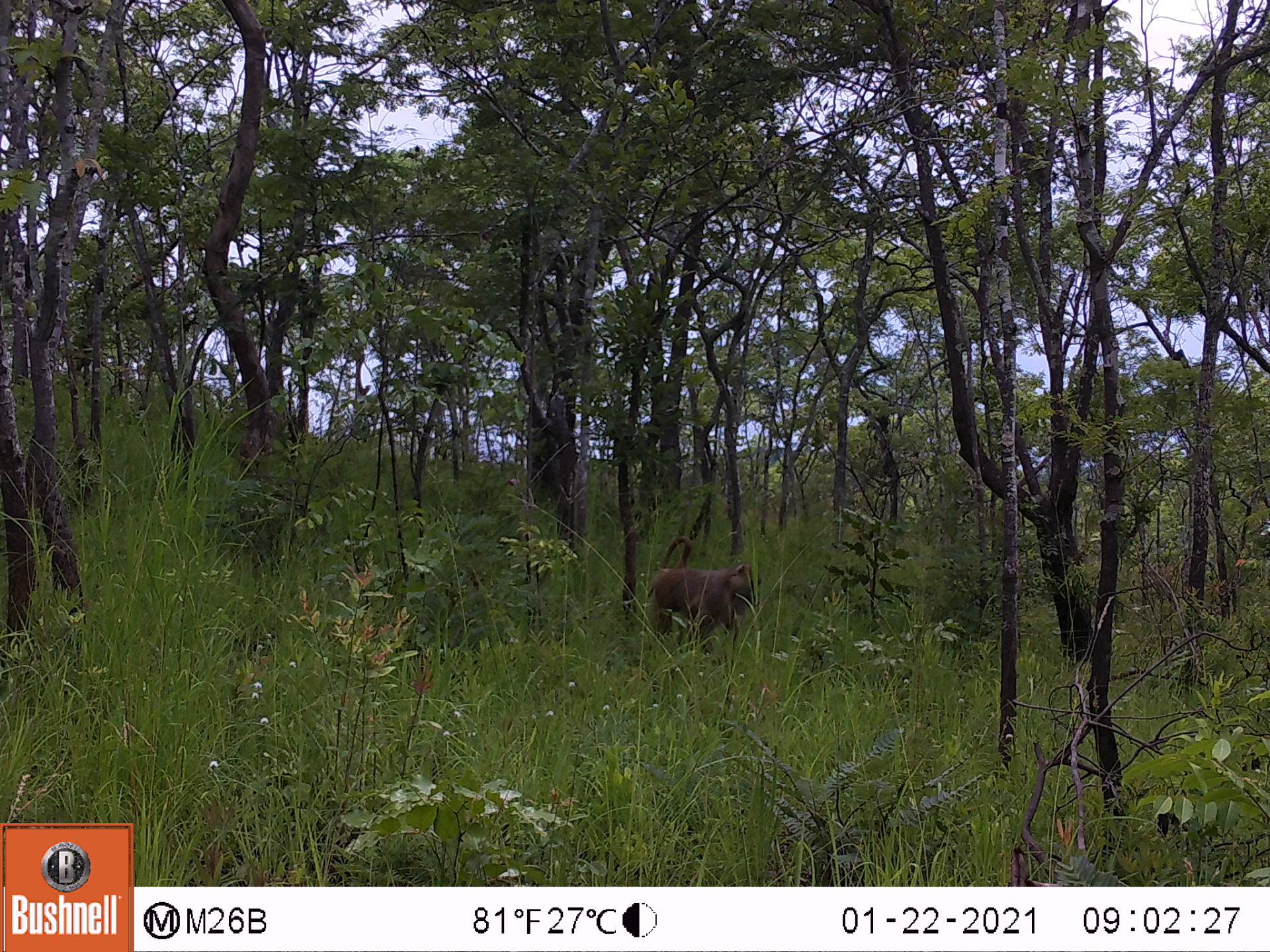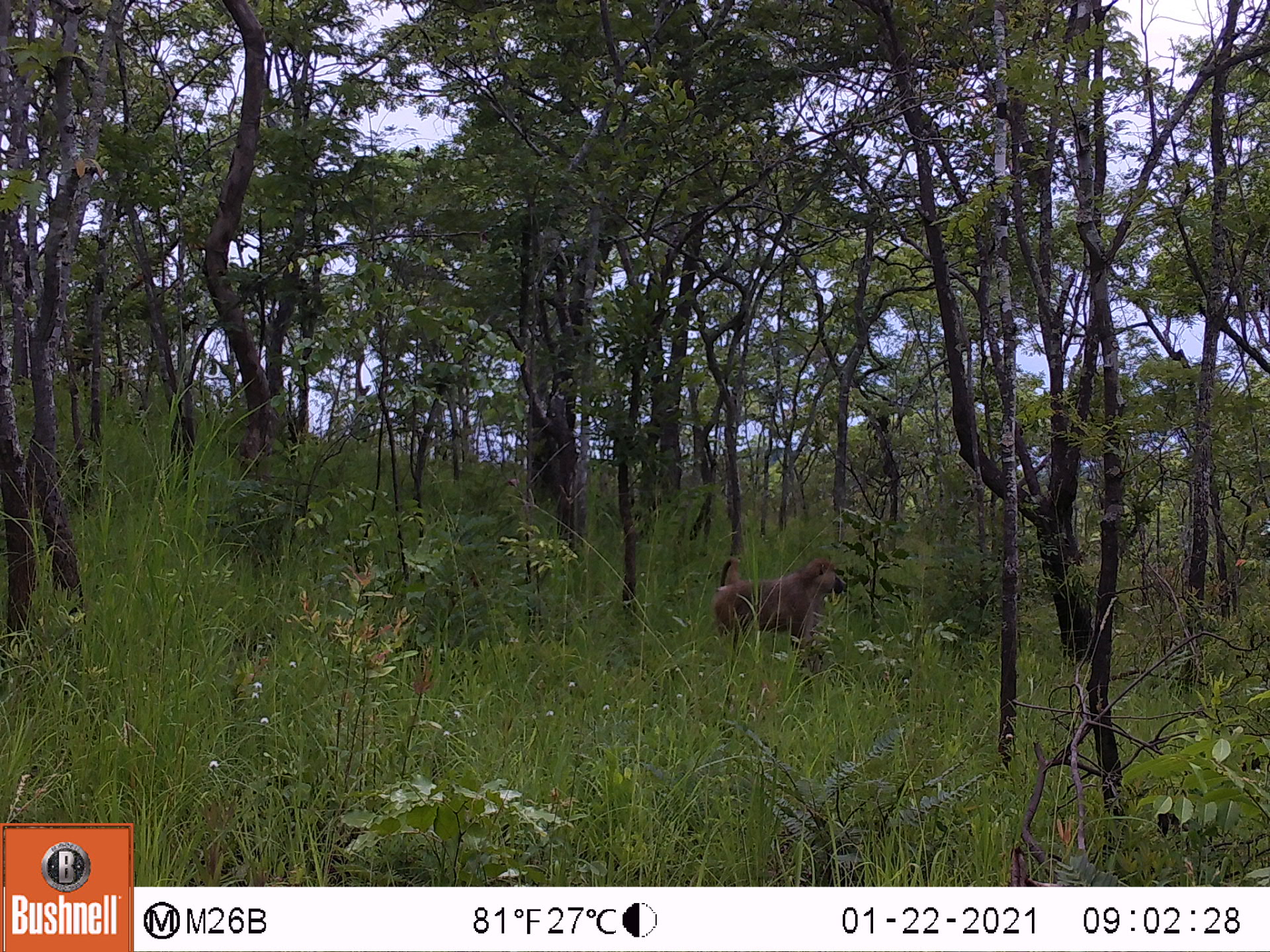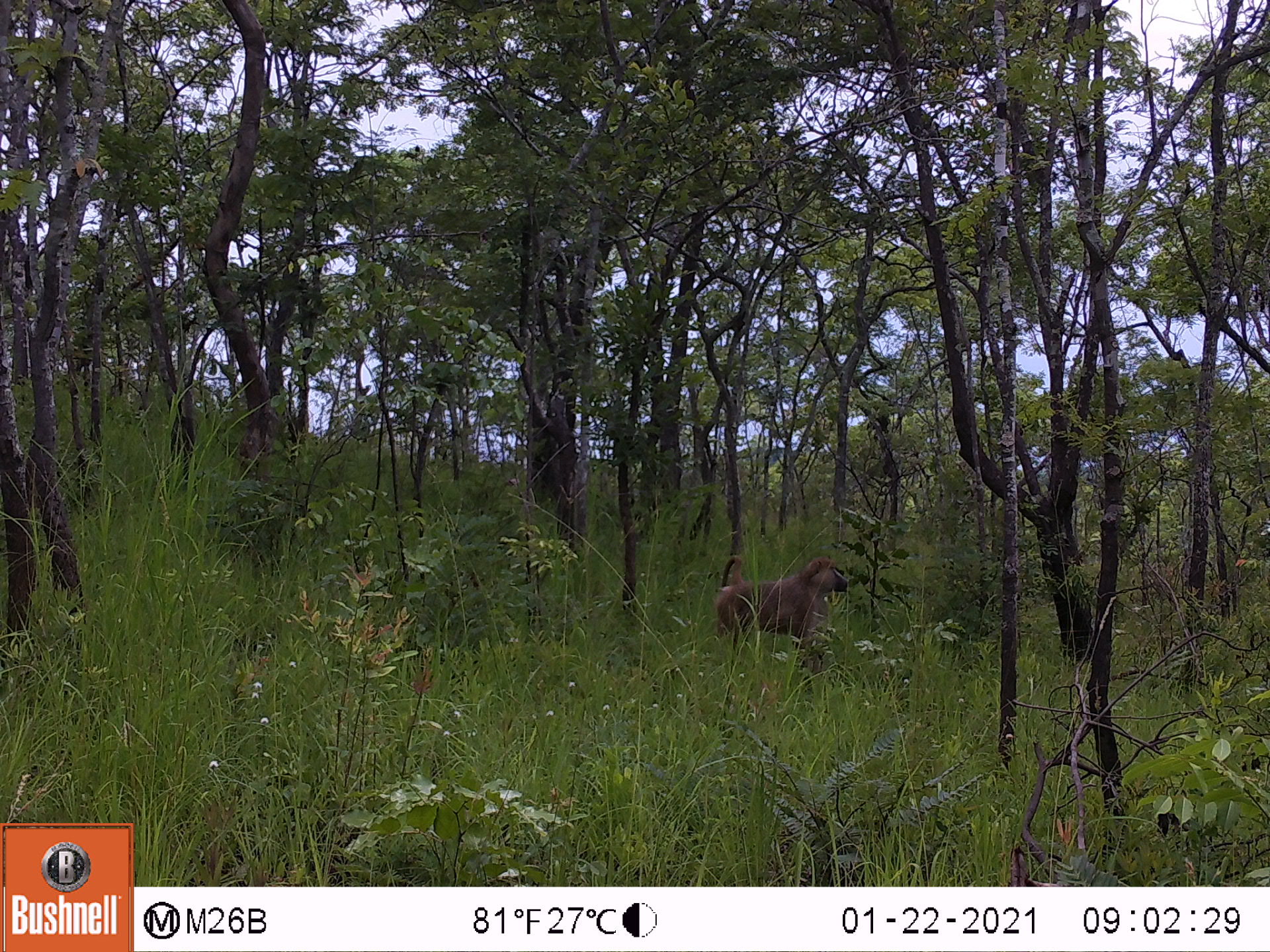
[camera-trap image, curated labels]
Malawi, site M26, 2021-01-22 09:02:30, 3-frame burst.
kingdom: Animalia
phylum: Chordata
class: Mammalia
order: Primates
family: Cercopithecidae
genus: Papio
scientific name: Papio cynocephalus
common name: yellow baboon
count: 1